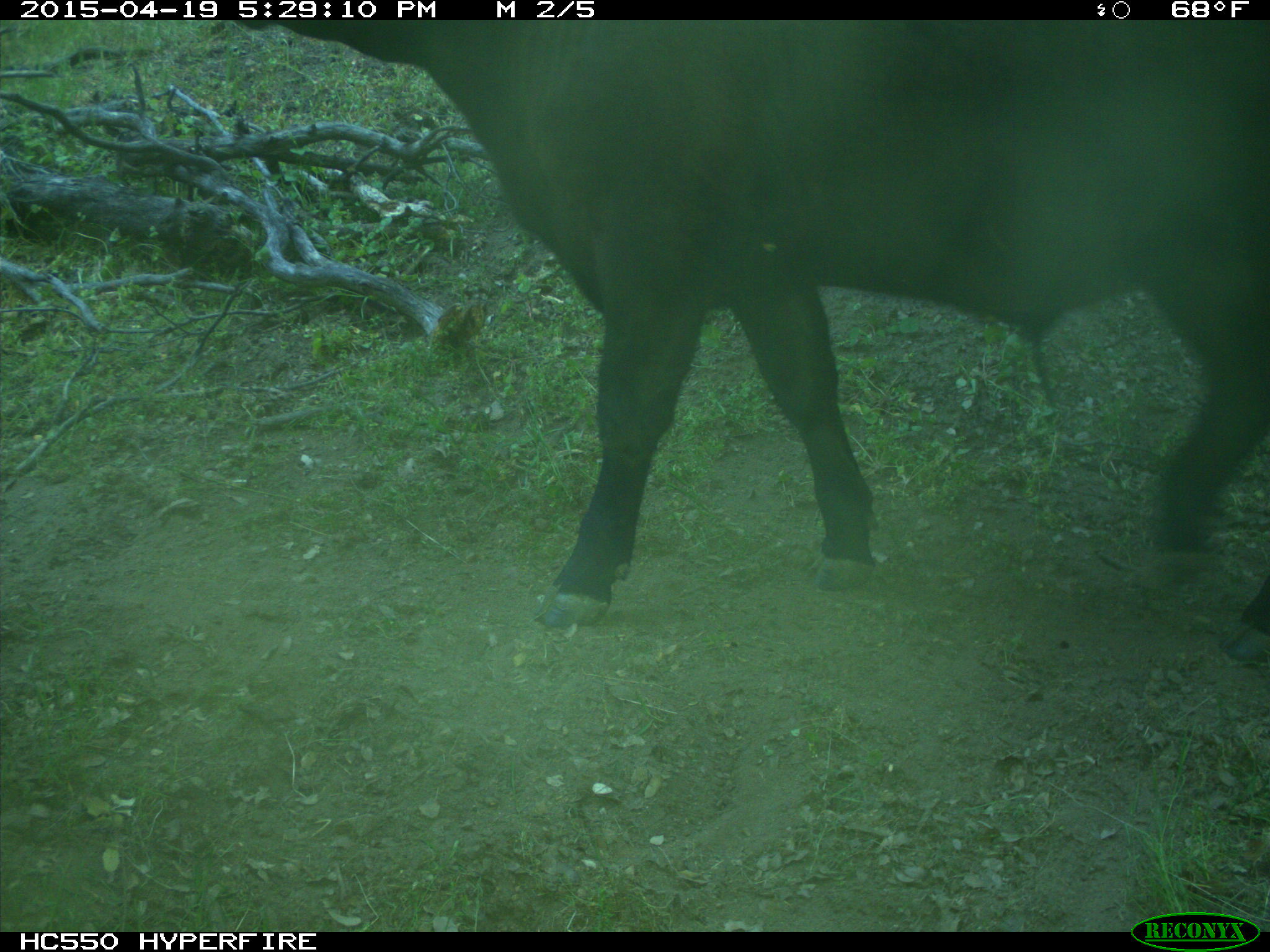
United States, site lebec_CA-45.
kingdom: Animalia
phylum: Chordata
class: Mammalia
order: Artiodactyla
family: Bovidae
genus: Bos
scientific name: Bos taurus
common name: domestic cow